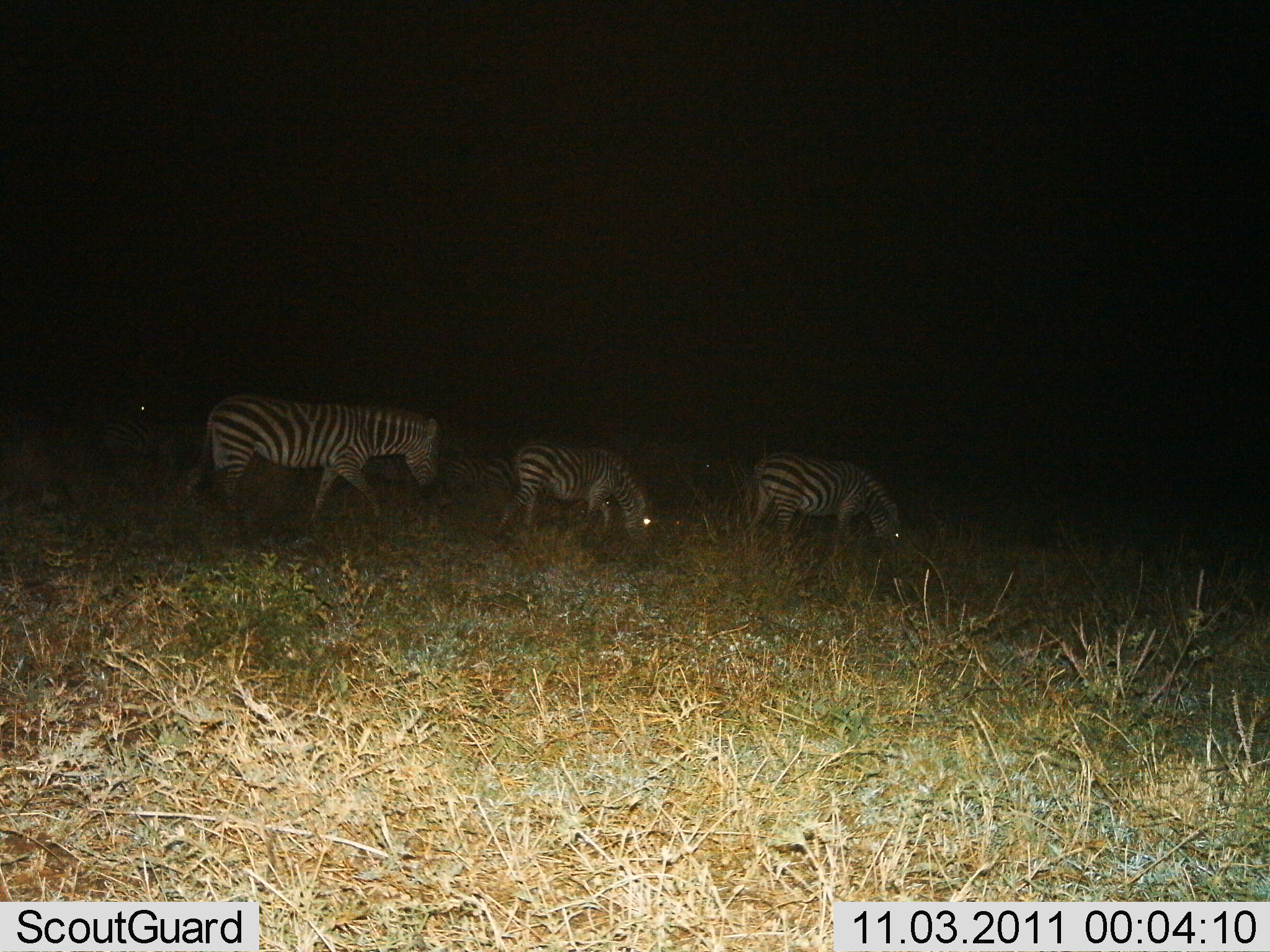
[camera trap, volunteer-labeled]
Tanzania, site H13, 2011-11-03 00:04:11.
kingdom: Animalia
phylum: Chordata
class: Mammalia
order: Perissodactyla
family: Equidae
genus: Equus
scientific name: Equus quagga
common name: plains zebra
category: zebra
Zebra (plains zebra) (Equus quagga), count 3. Behavior (volunteer vote fractions): standing 33%, resting 0%, moving 33%, interacting 0%. Young present (vote fraction): 17%. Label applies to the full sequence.